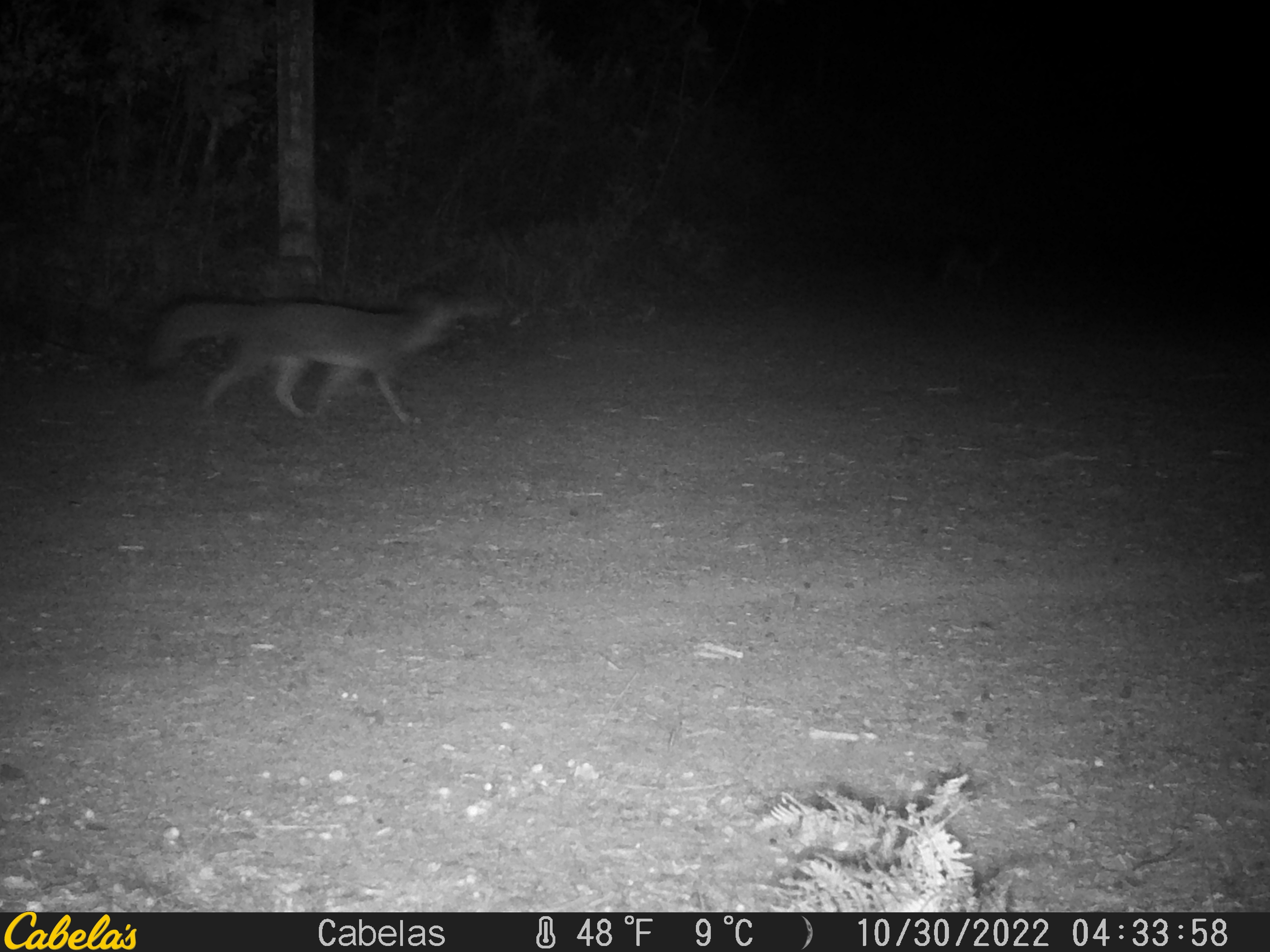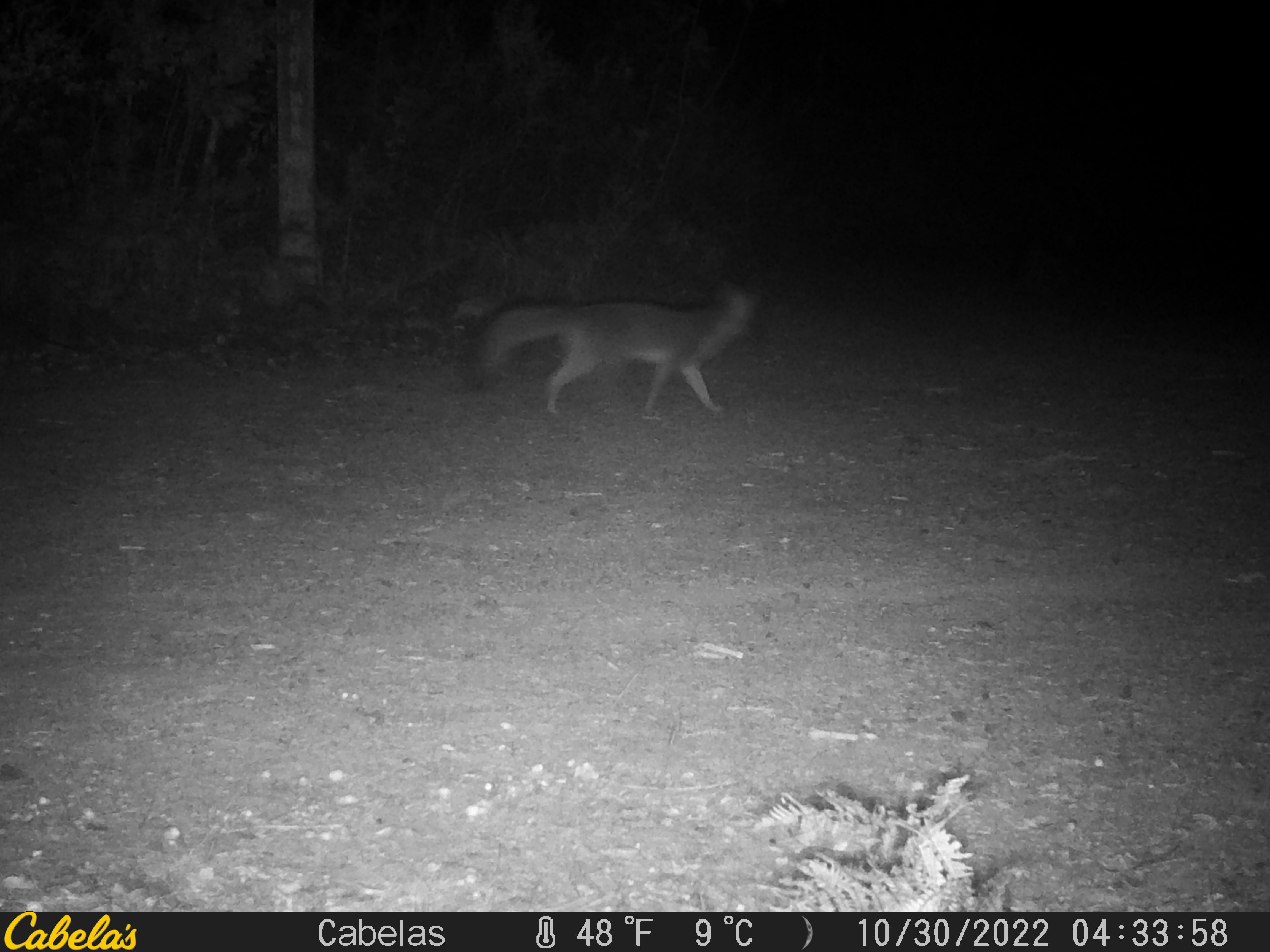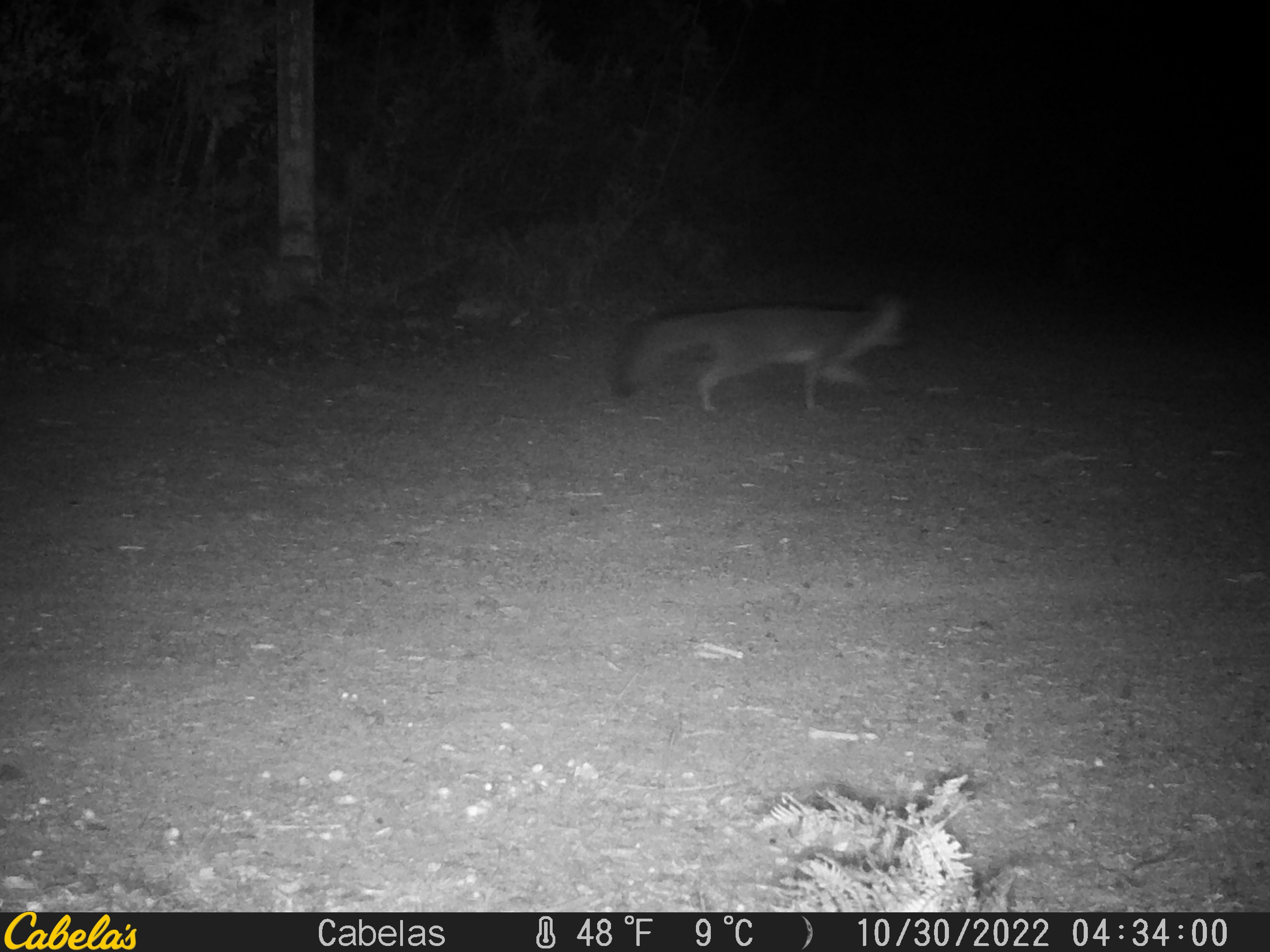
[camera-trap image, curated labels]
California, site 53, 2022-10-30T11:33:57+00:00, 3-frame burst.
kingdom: Animalia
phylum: Chordata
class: Mammalia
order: Carnivora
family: Canidae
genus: Urocyon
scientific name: Urocyon cinereoargenteus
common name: gray fox